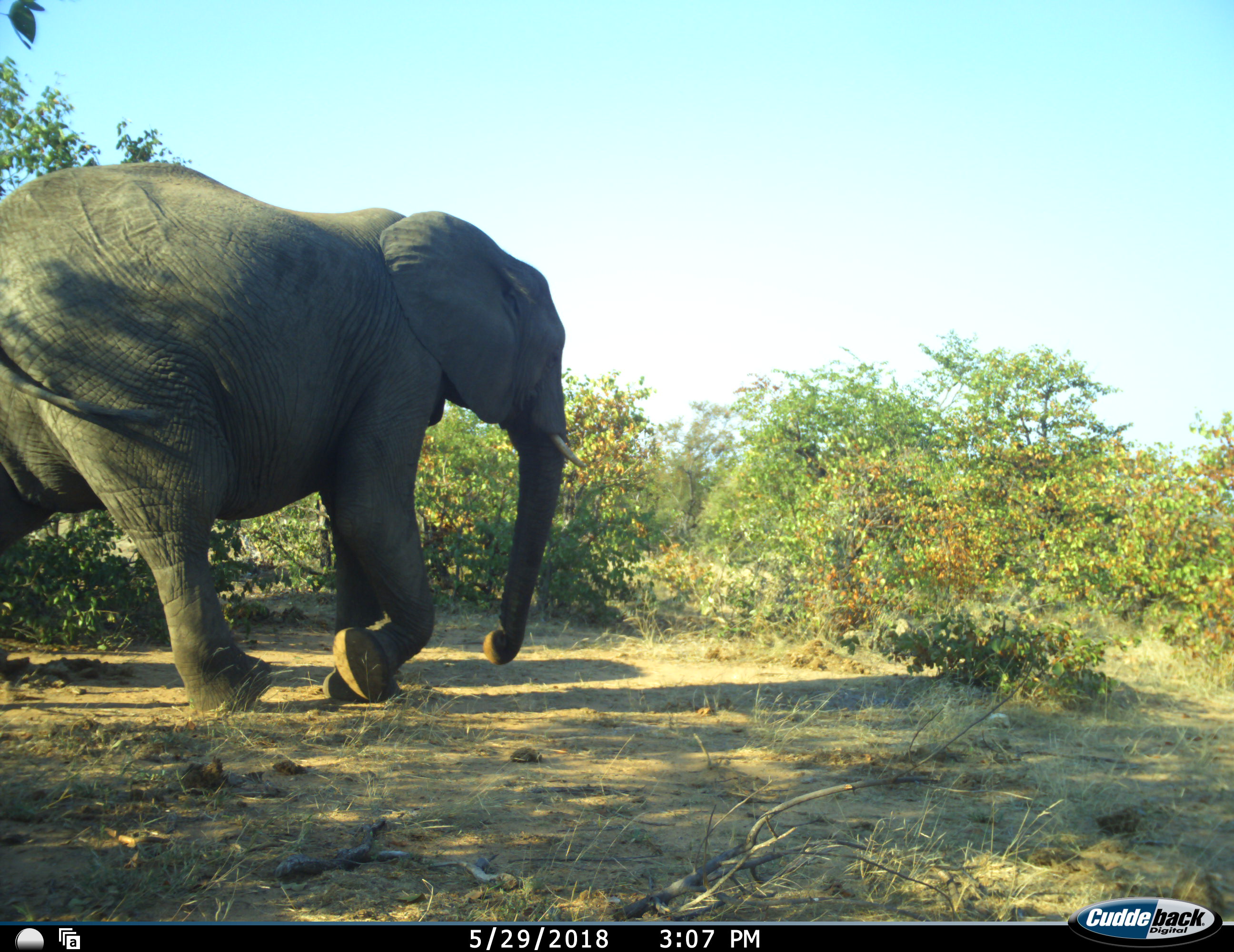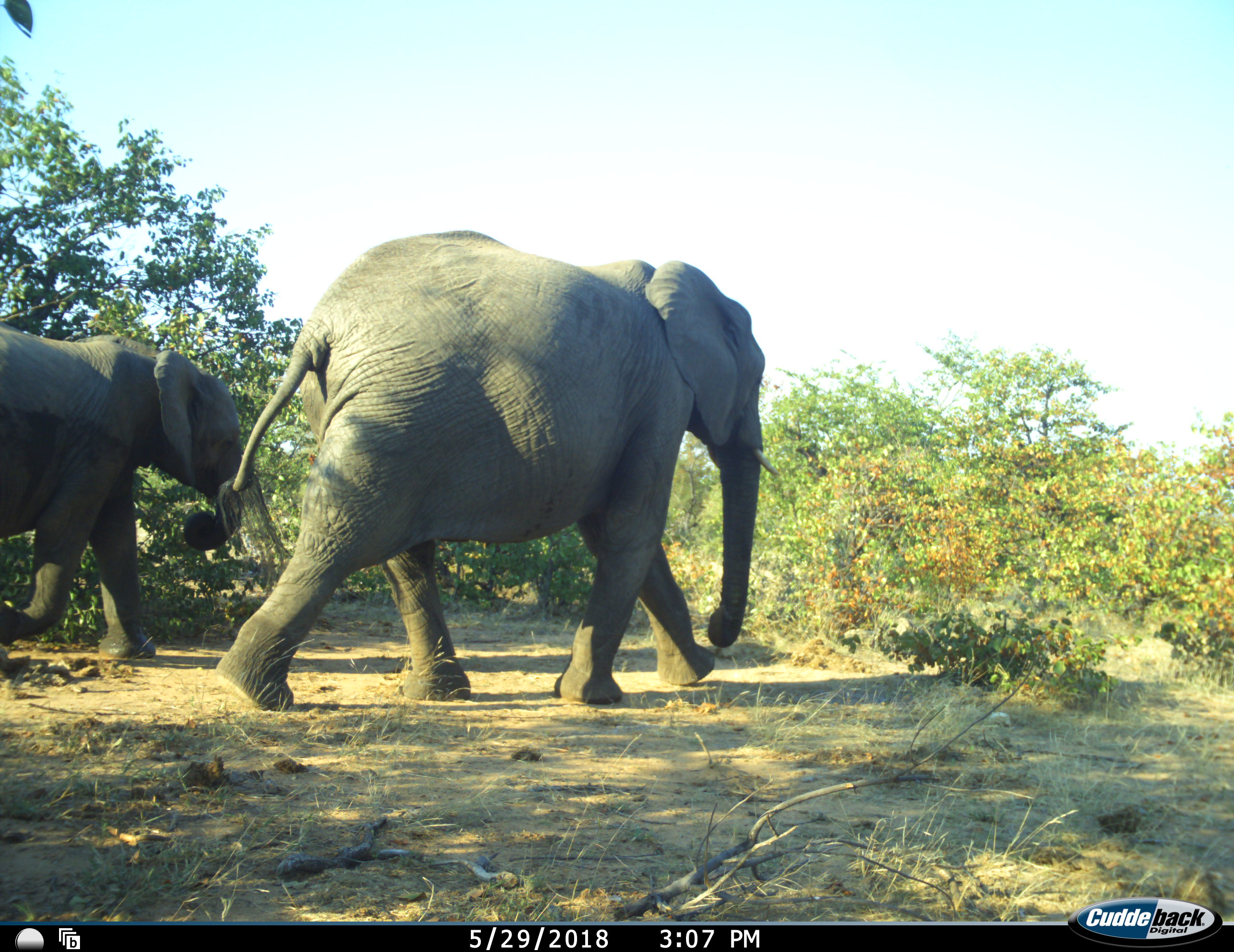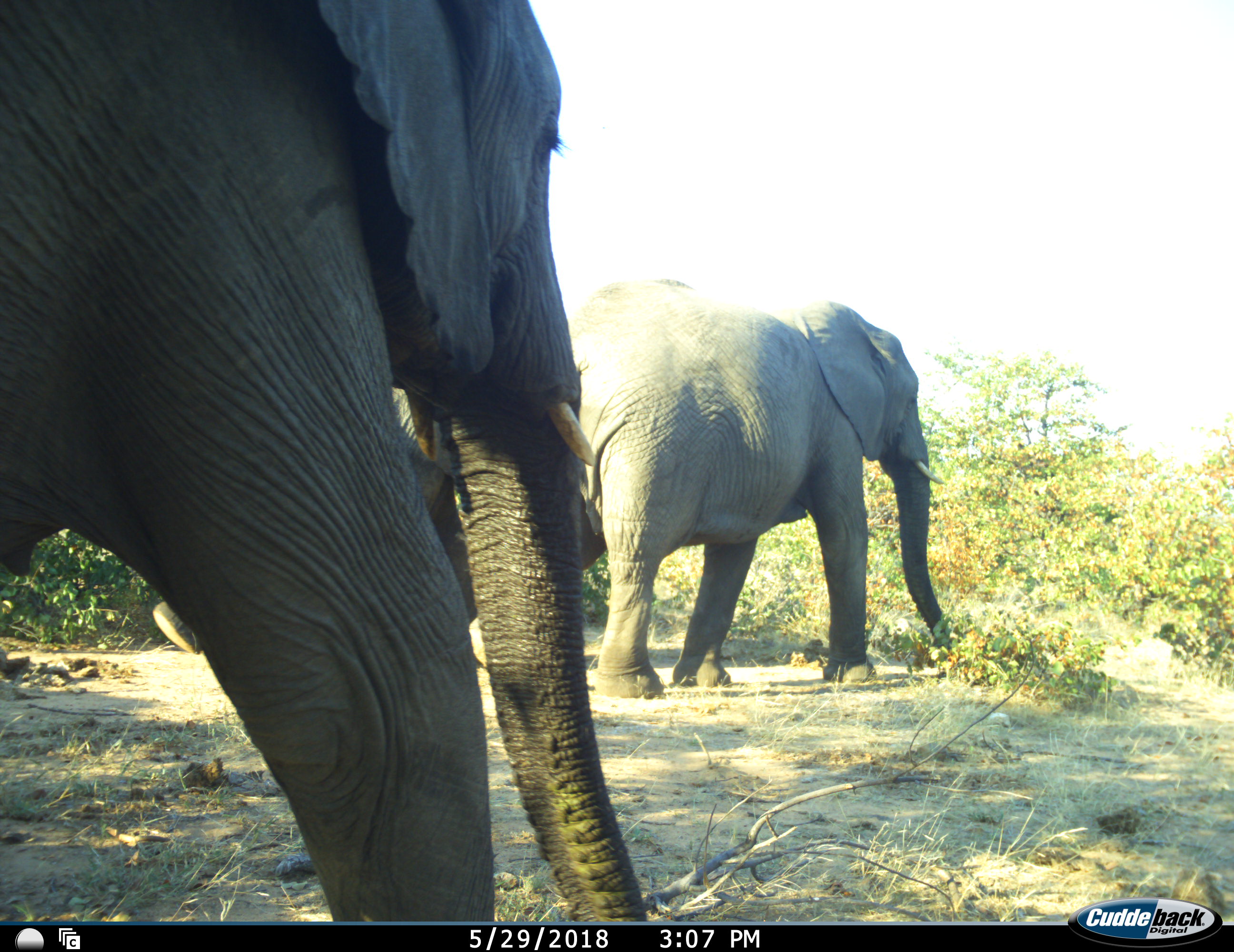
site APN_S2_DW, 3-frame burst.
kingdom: Animalia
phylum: Chordata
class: Mammalia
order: Proboscidea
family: Elephantidae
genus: Loxodonta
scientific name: Loxodonta africana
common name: african bush elephant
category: elephant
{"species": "elephant (african bush elephant) (Loxodonta africana)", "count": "3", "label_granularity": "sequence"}